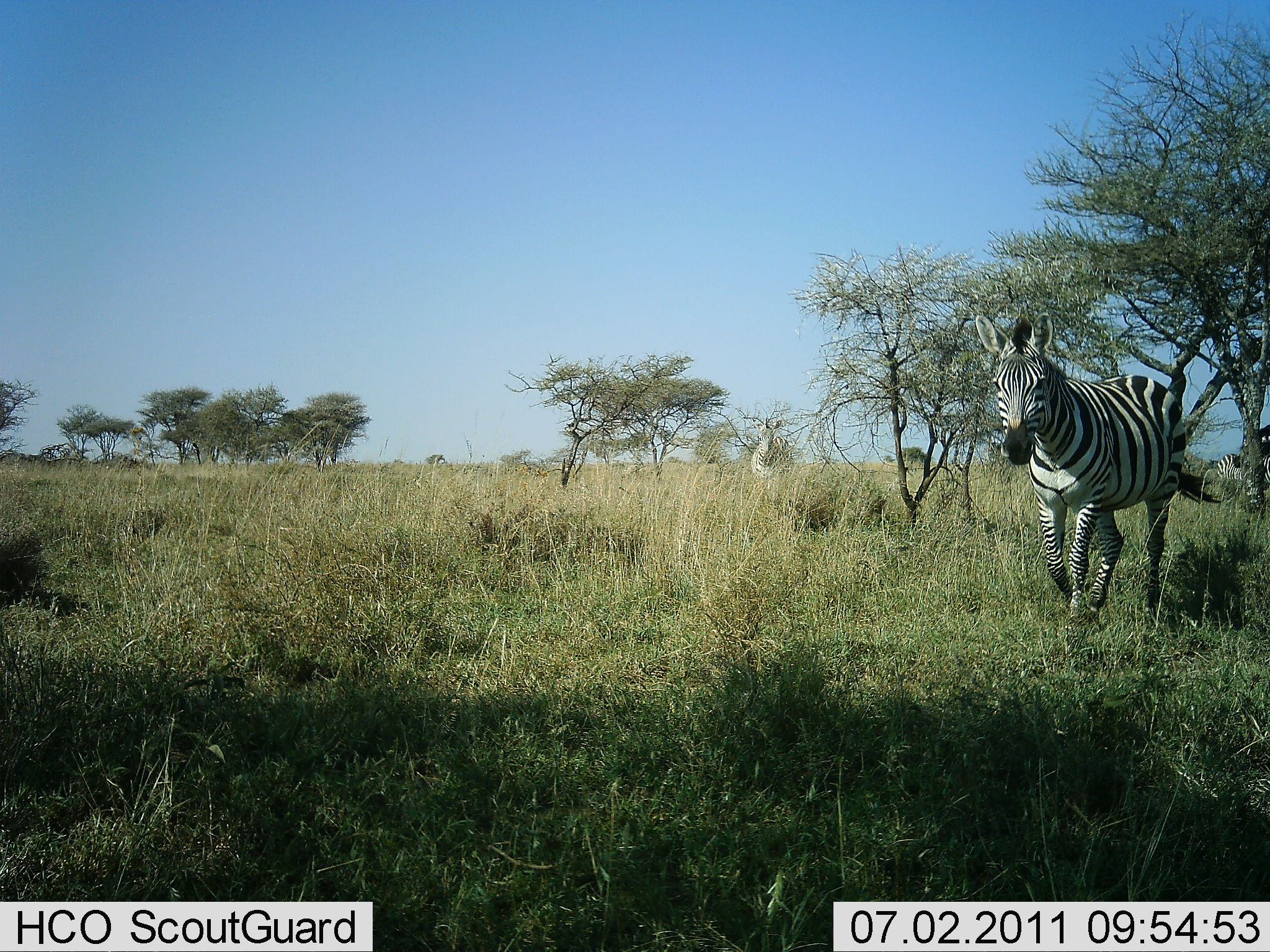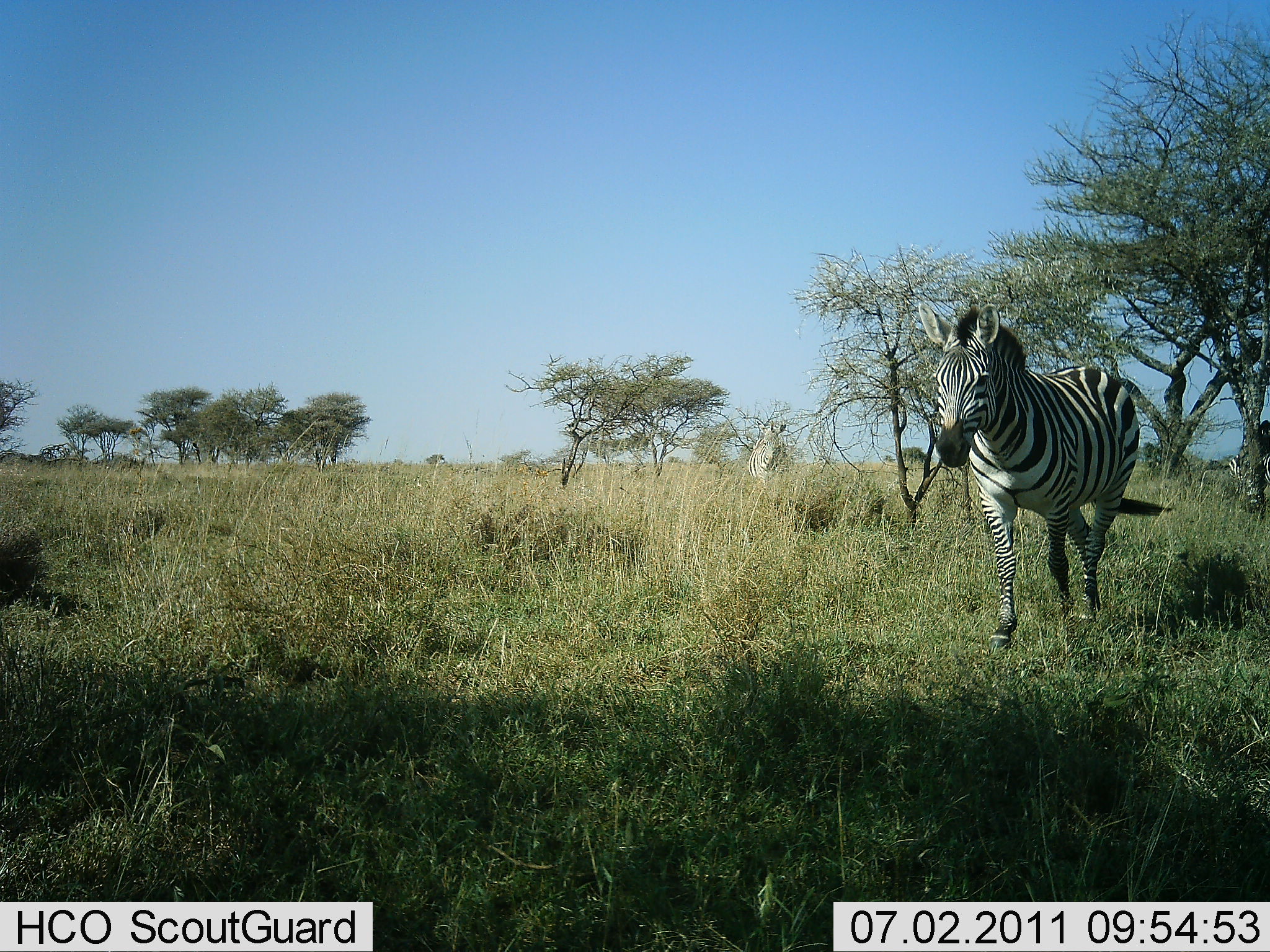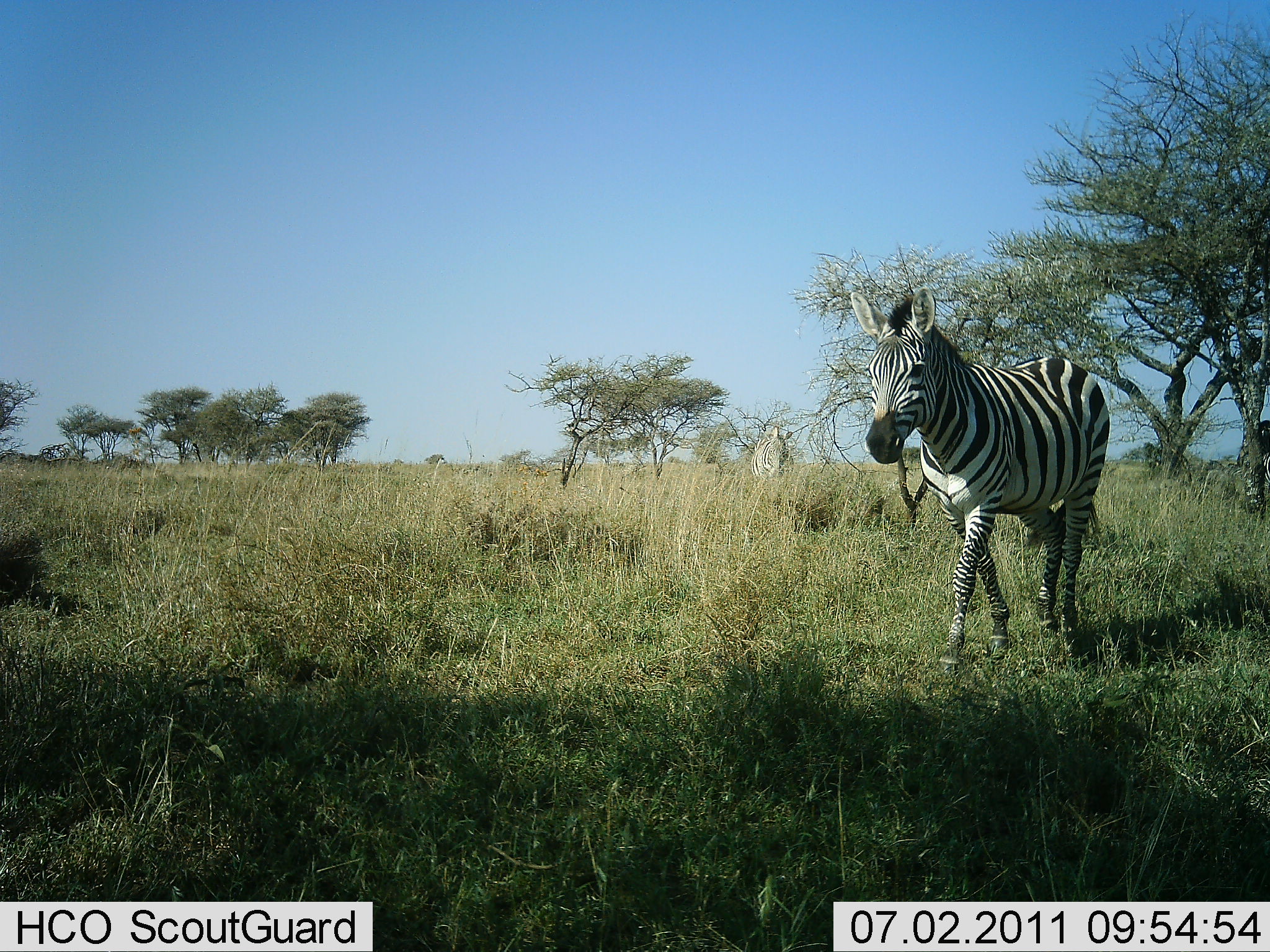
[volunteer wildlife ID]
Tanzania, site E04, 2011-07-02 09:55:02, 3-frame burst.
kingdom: Animalia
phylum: Chordata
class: Mammalia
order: Perissodactyla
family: Equidae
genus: Equus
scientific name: Equus quagga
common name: plains zebra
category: zebra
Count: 2.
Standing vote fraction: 36%.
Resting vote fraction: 9%.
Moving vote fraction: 91%.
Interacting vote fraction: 0%.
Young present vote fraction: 0%.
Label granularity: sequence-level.